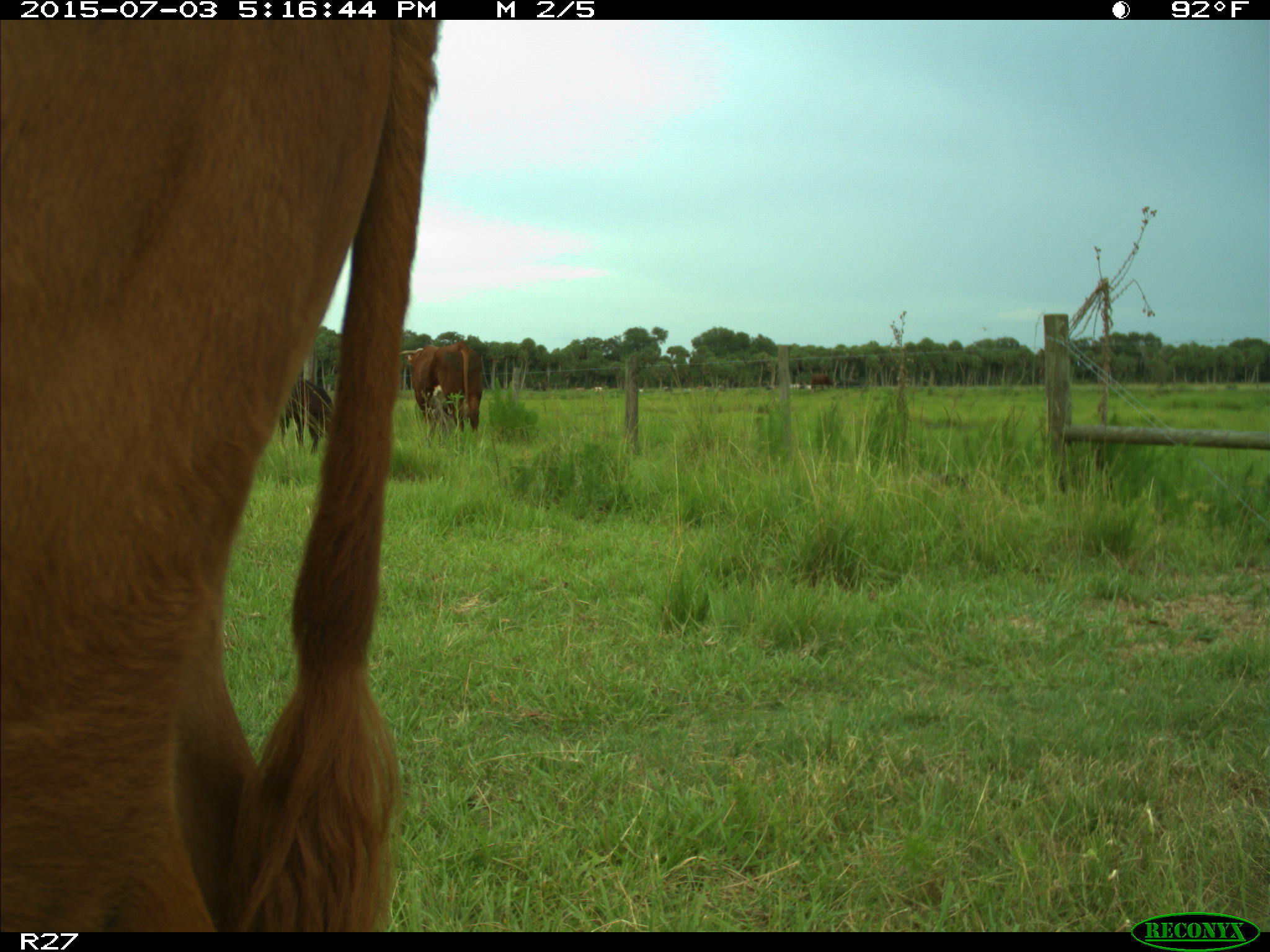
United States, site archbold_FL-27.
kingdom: Animalia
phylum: Chordata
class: Mammalia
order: Artiodactyla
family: Bovidae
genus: Bos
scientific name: Bos taurus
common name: domestic cow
Bos taurus (domestic cow).